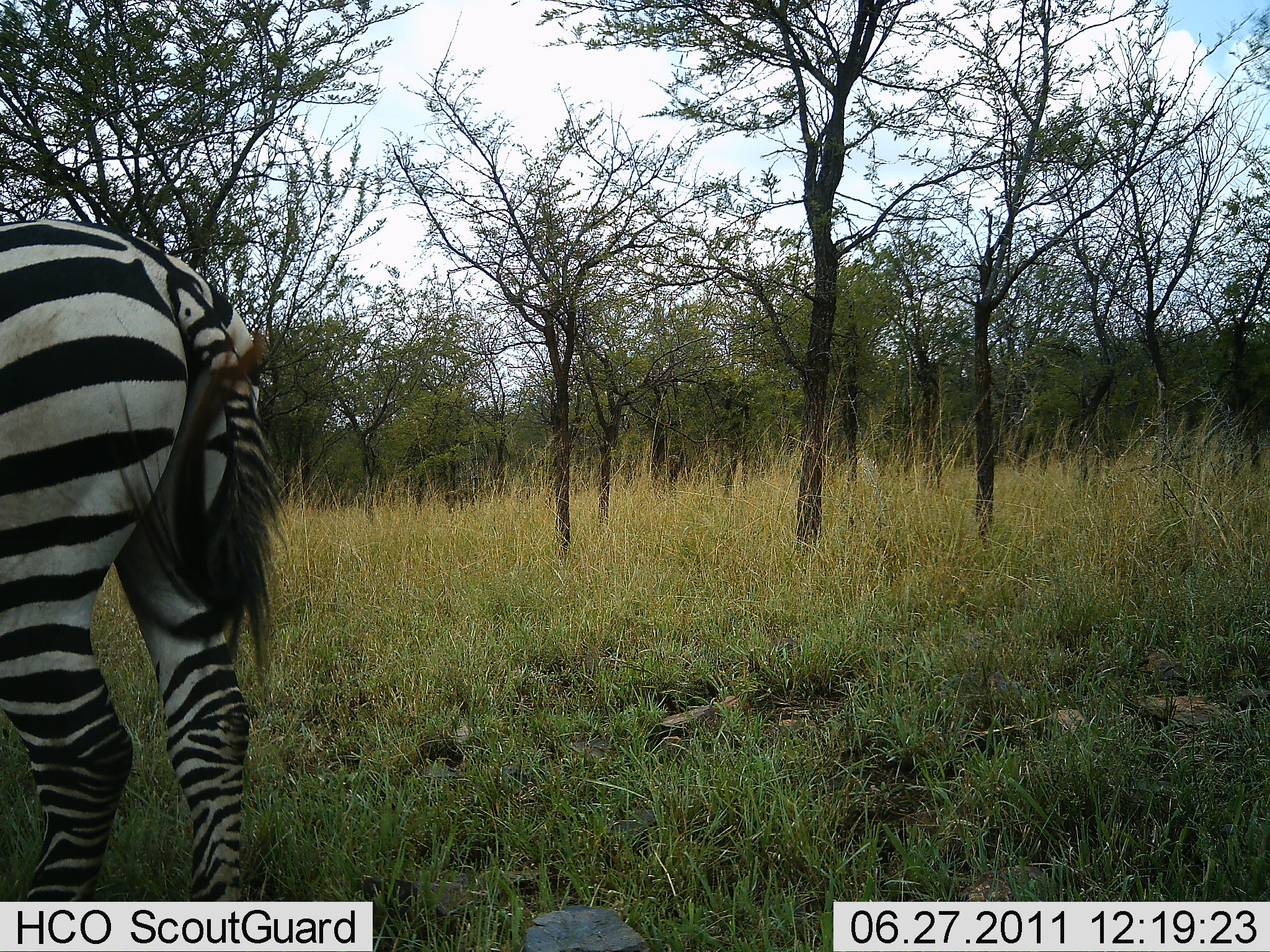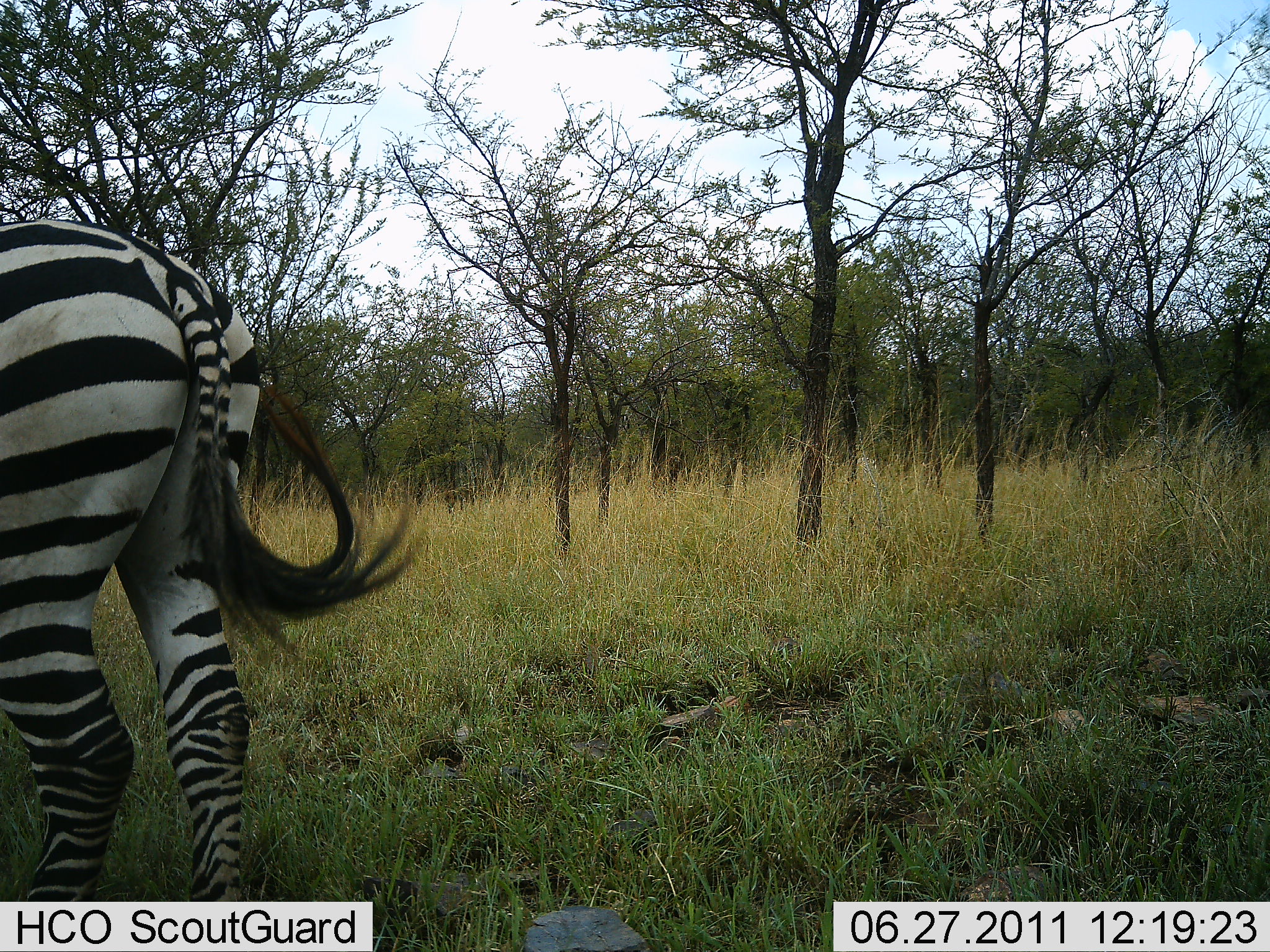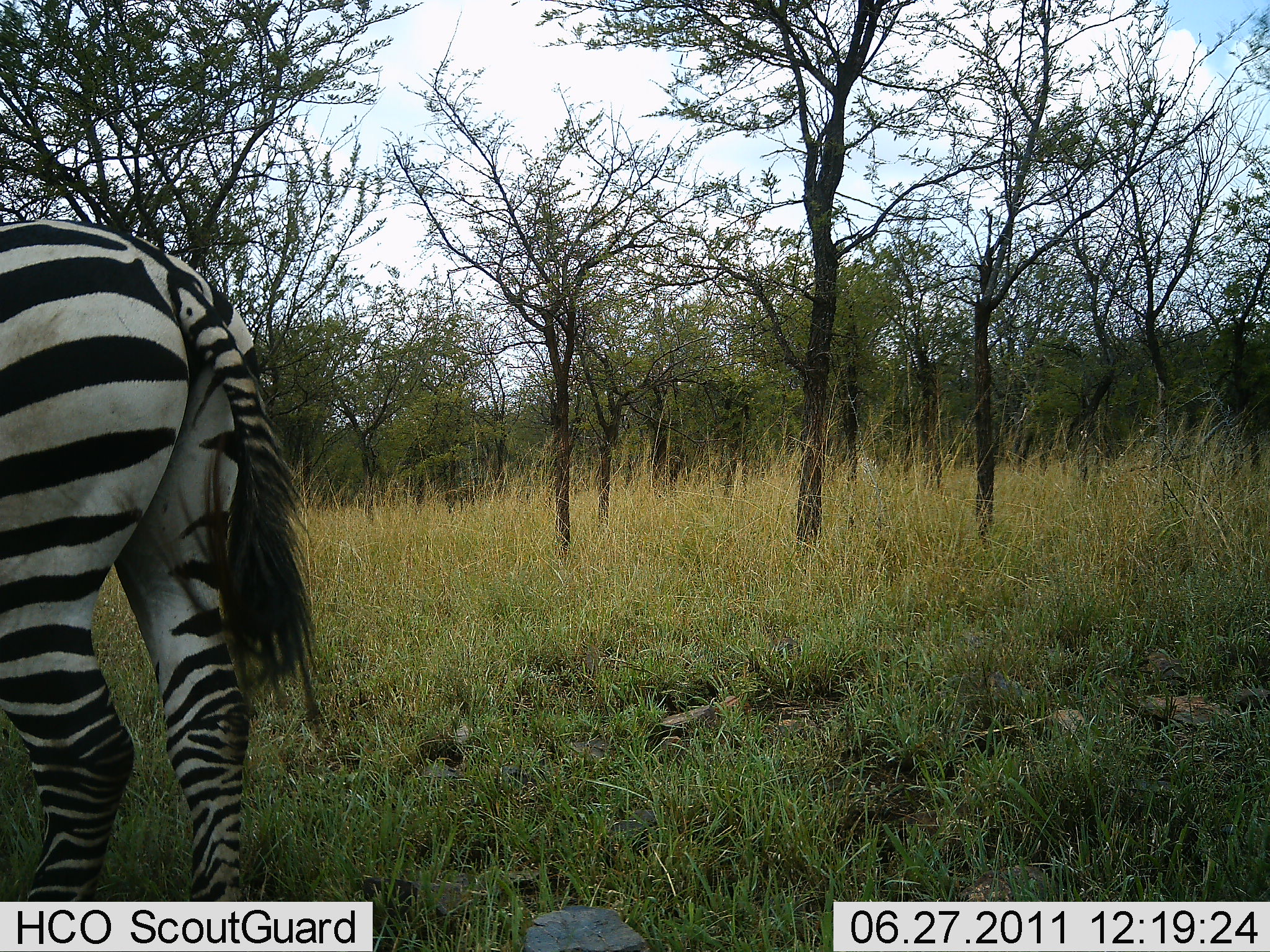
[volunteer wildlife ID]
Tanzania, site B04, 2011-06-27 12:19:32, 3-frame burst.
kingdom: Animalia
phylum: Chordata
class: Mammalia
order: Perissodactyla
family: Equidae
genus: Equus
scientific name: Equus quagga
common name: plains zebra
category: zebra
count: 1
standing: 92%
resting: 0%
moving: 8%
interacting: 0%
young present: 0%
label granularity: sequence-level